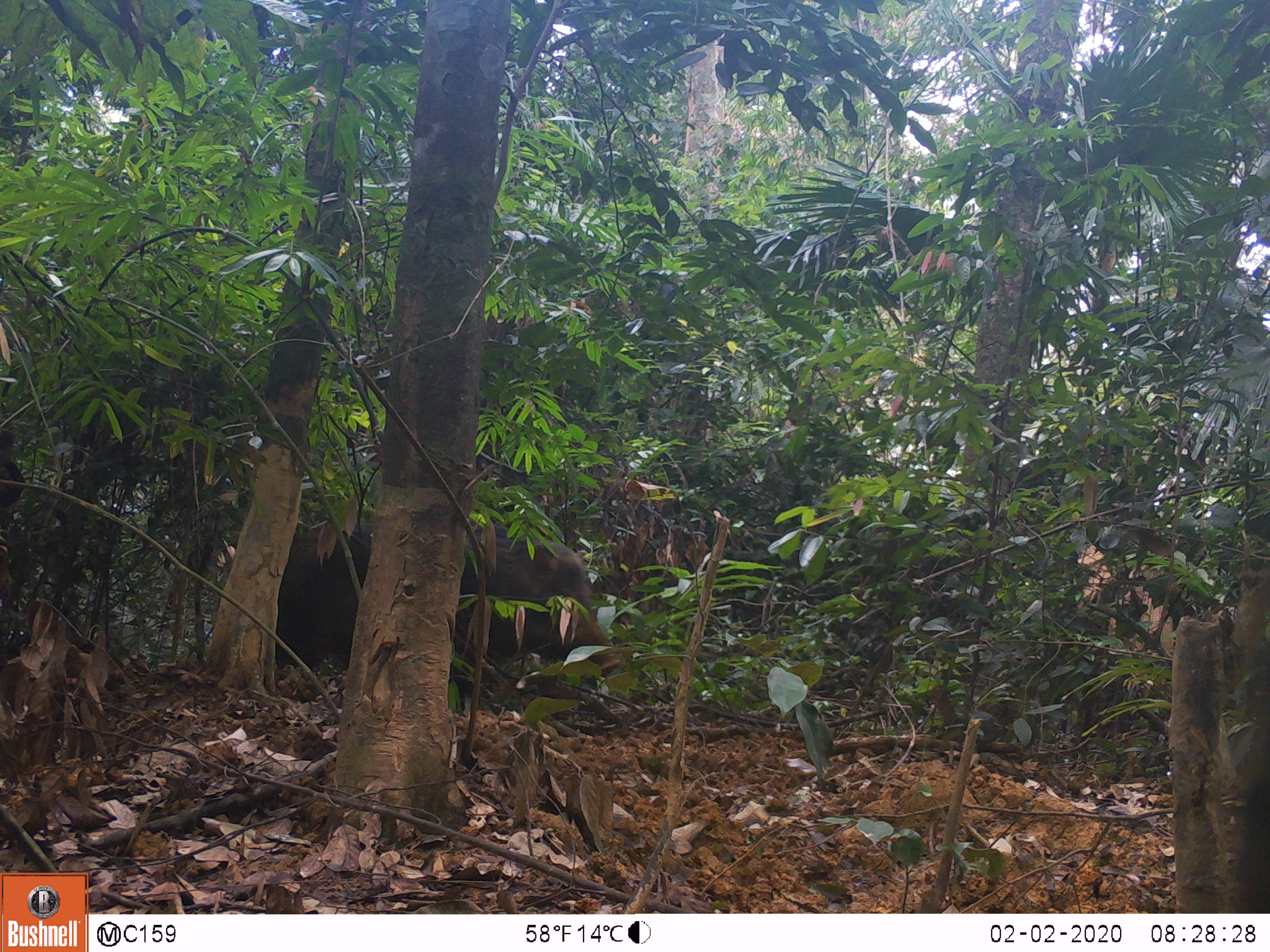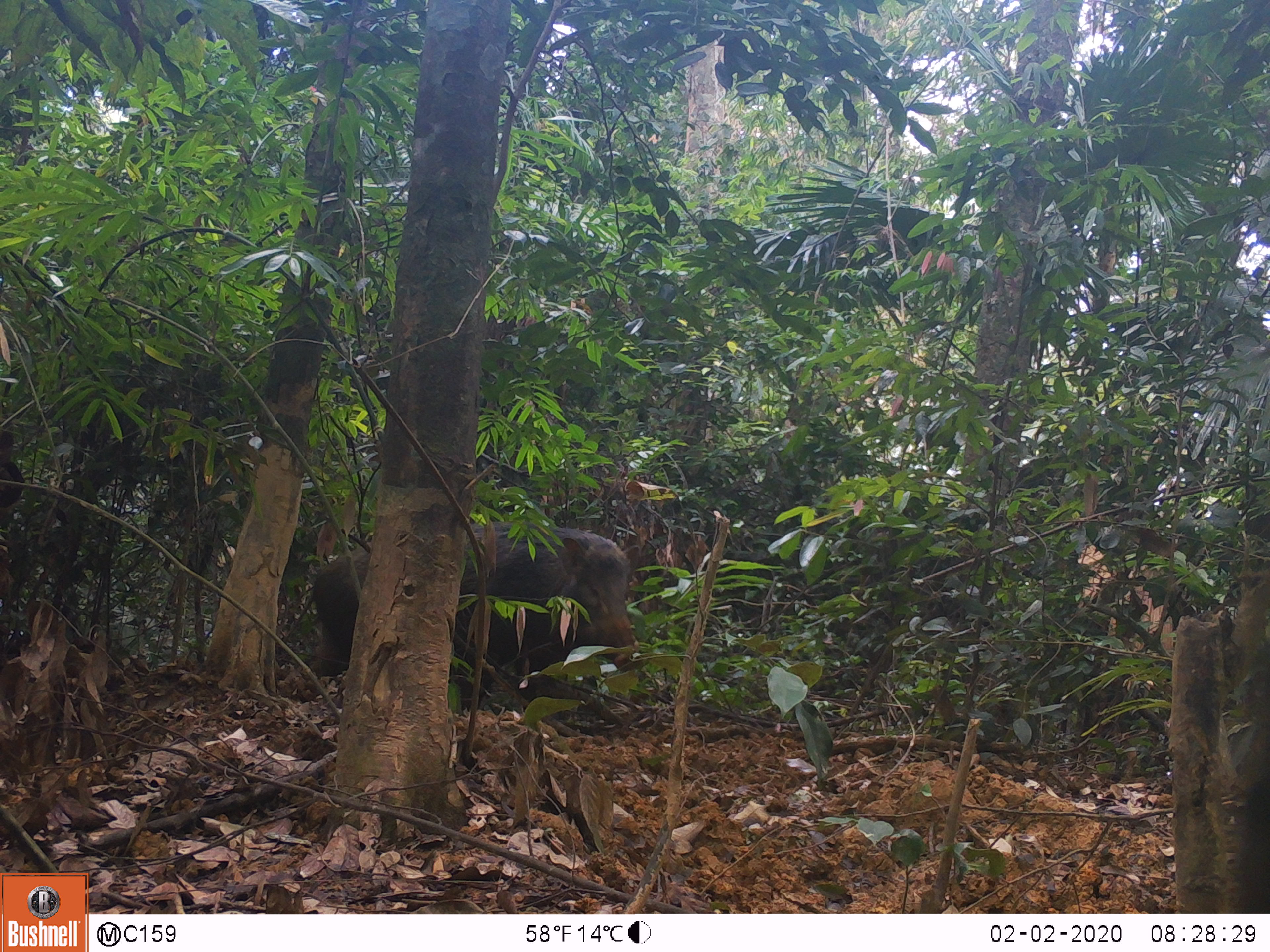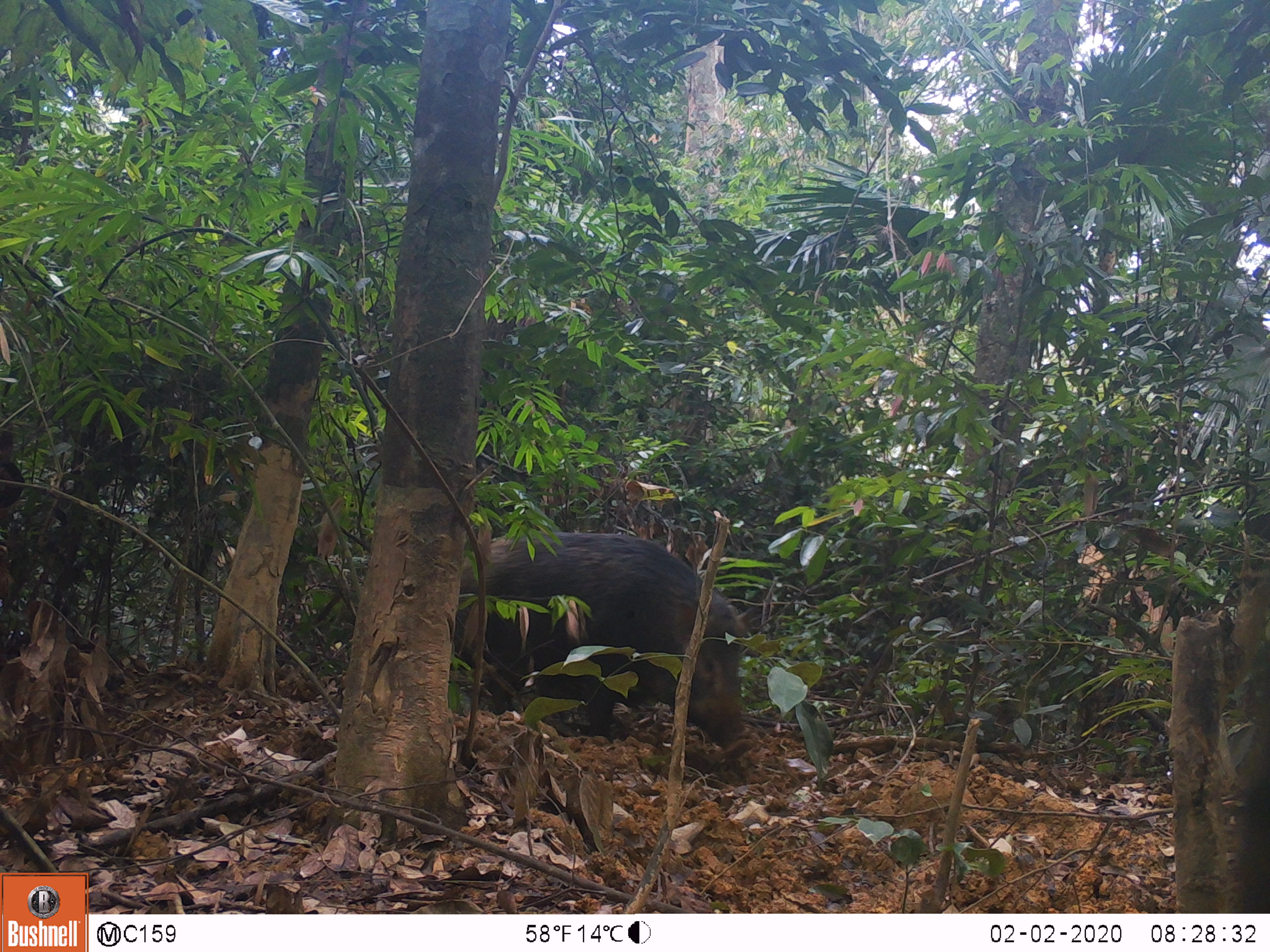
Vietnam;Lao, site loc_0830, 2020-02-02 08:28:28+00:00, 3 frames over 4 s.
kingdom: Animalia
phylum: Chordata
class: Mammalia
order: Artiodactyla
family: Suidae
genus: Sus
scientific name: Sus scrofa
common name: eurasian wild pig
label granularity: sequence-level